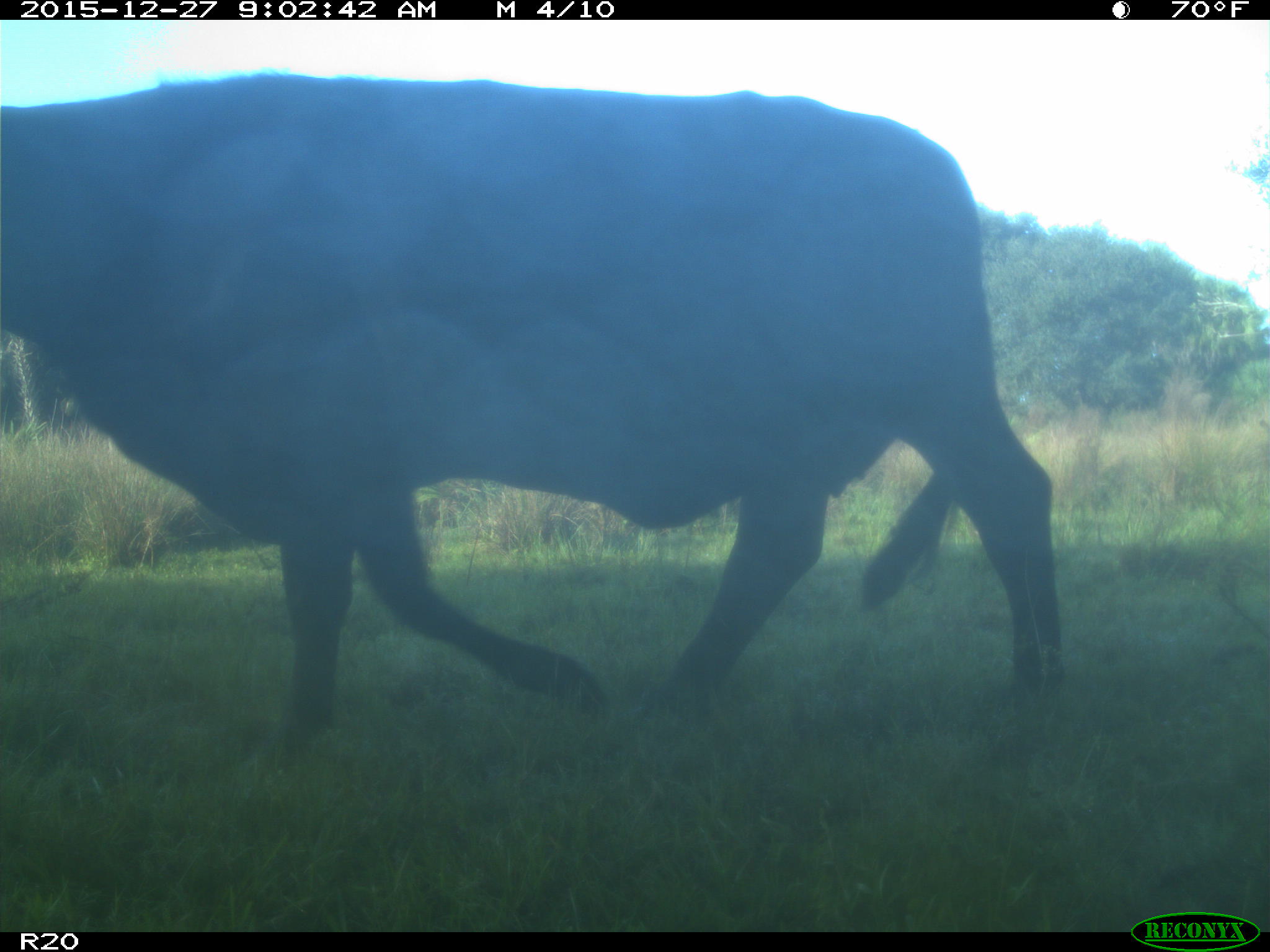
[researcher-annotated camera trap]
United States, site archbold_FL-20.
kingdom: Animalia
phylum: Chordata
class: Mammalia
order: Artiodactyla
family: Bovidae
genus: Bos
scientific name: Bos taurus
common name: domestic cow